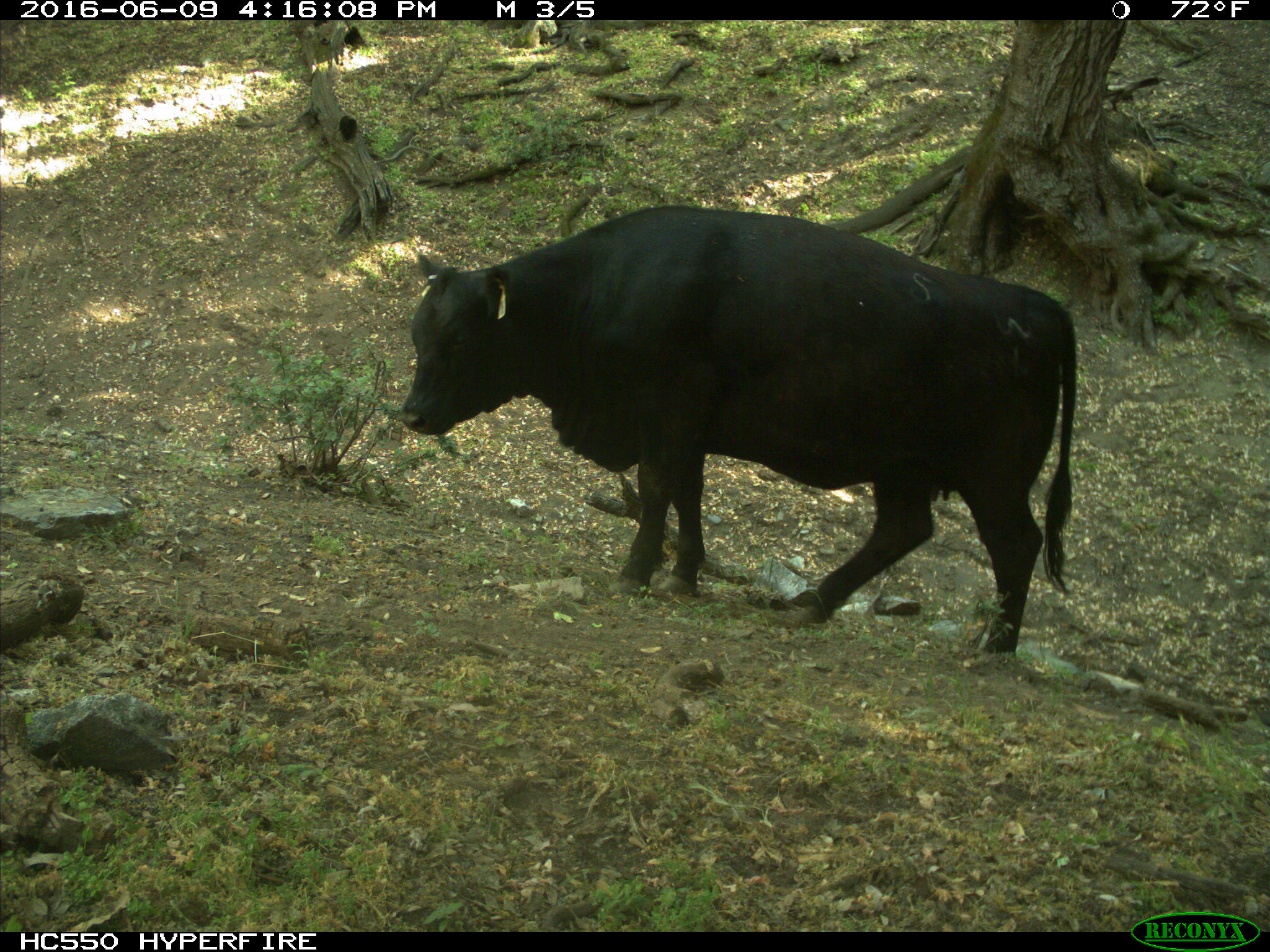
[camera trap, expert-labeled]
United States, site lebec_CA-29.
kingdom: Animalia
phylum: Chordata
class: Mammalia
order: Artiodactyla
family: Bovidae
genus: Bos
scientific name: Bos taurus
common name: domestic cow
Bos taurus (domestic cow).